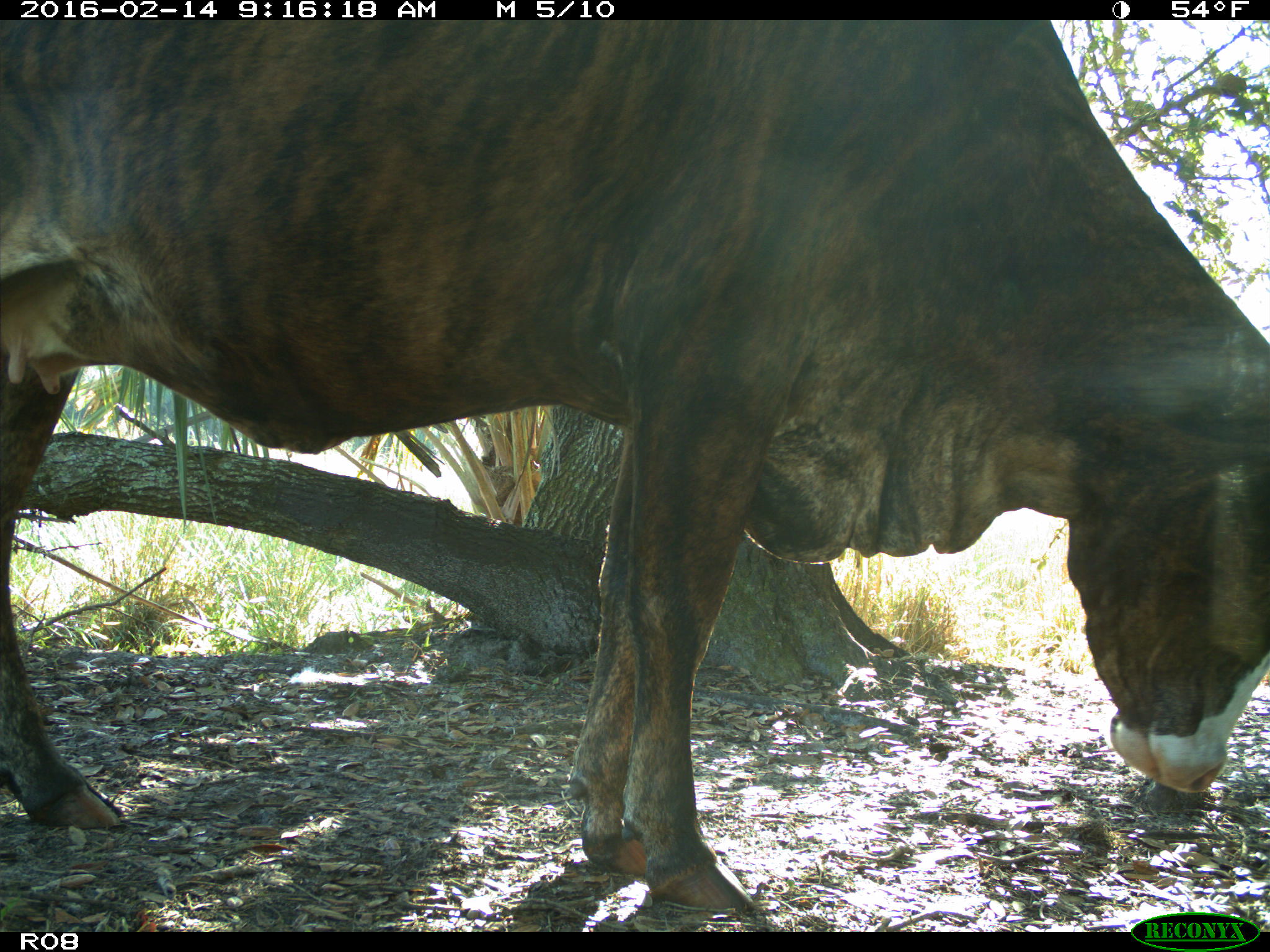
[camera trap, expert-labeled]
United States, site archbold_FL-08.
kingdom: Animalia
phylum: Chordata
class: Mammalia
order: Artiodactyla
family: Bovidae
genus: Bos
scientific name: Bos taurus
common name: domestic cow